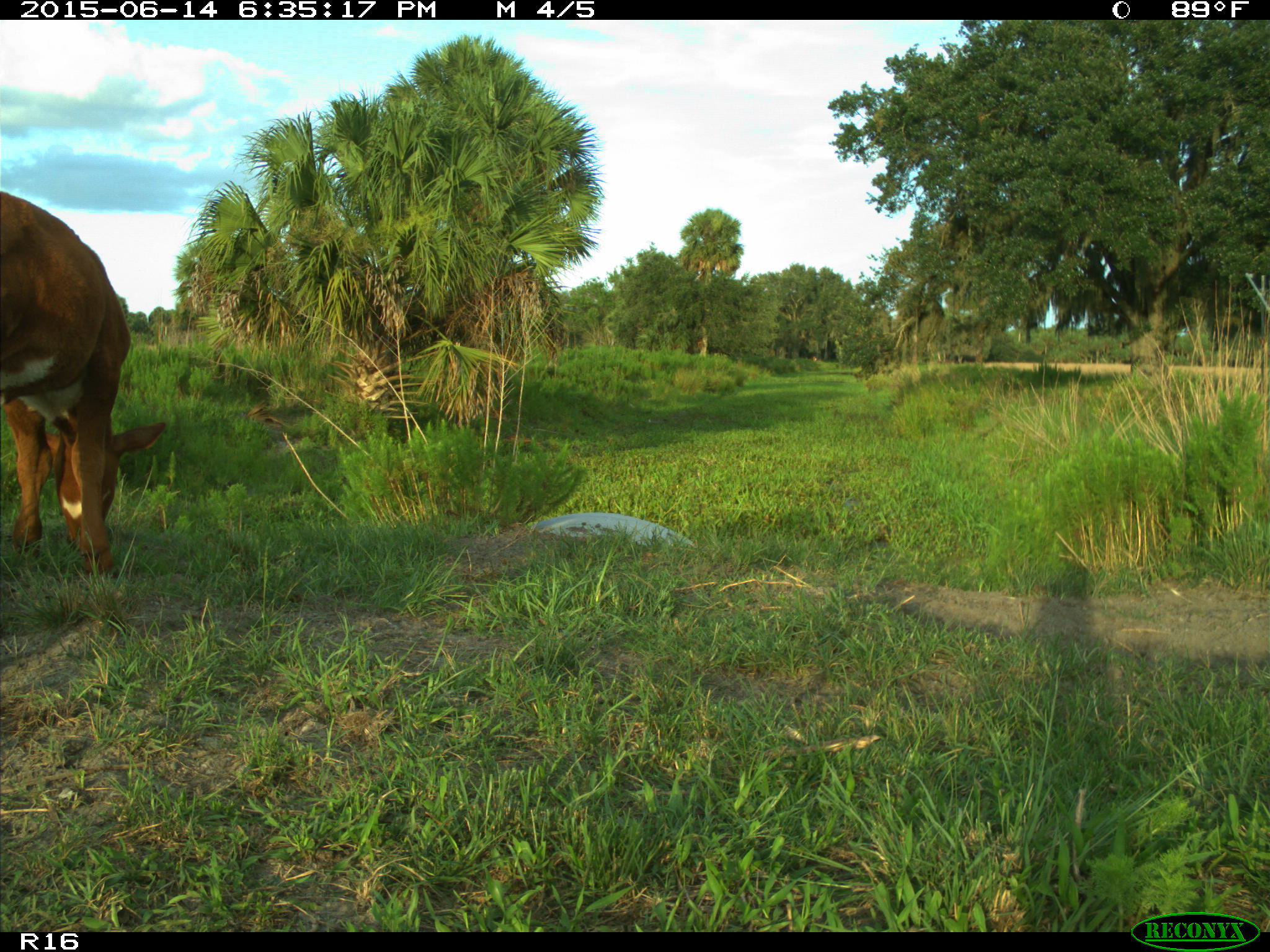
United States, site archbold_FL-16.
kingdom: Animalia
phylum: Chordata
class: Mammalia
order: Artiodactyla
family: Bovidae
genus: Bos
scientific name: Bos taurus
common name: domestic cow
Bos taurus (domestic cow).